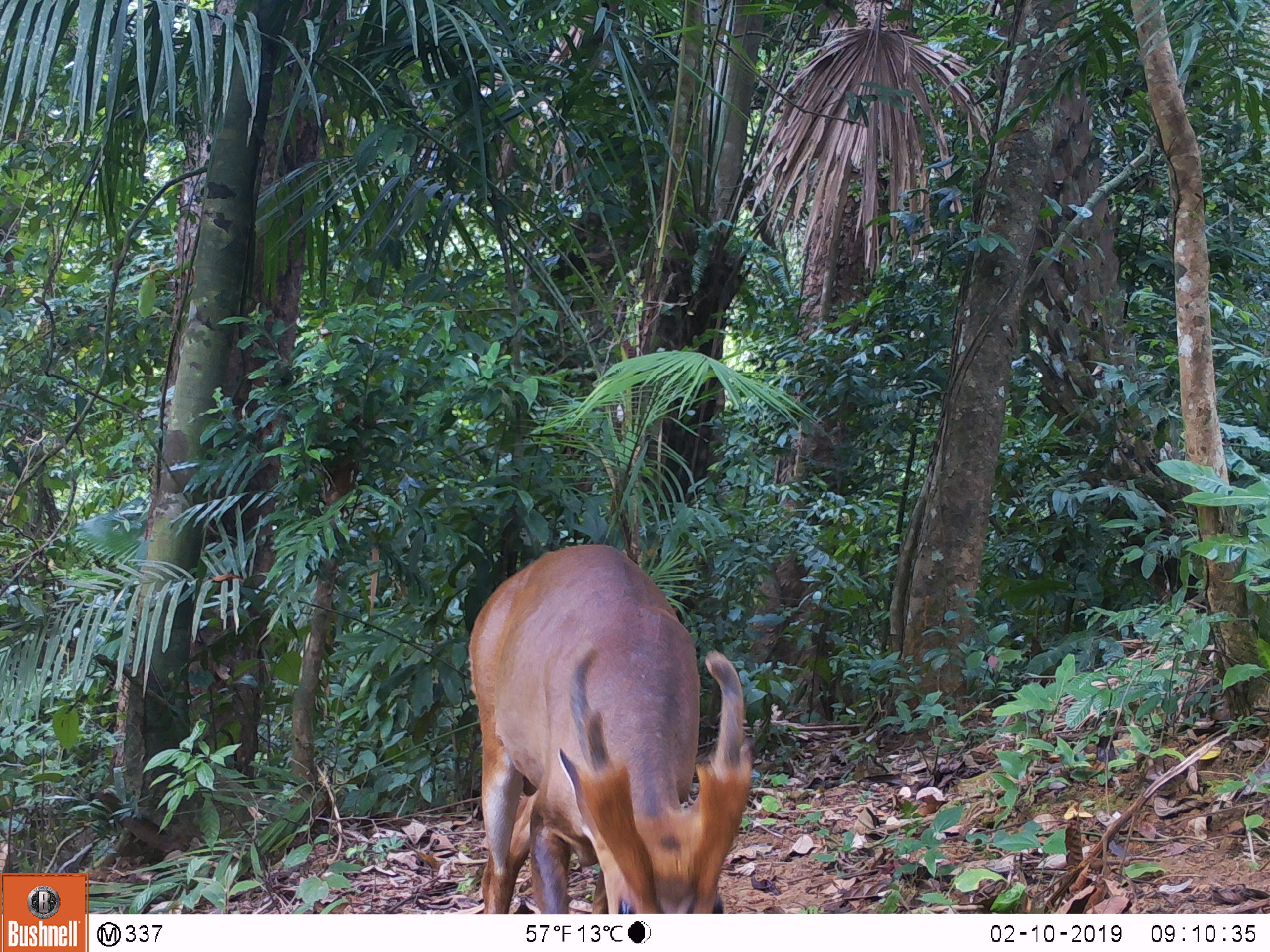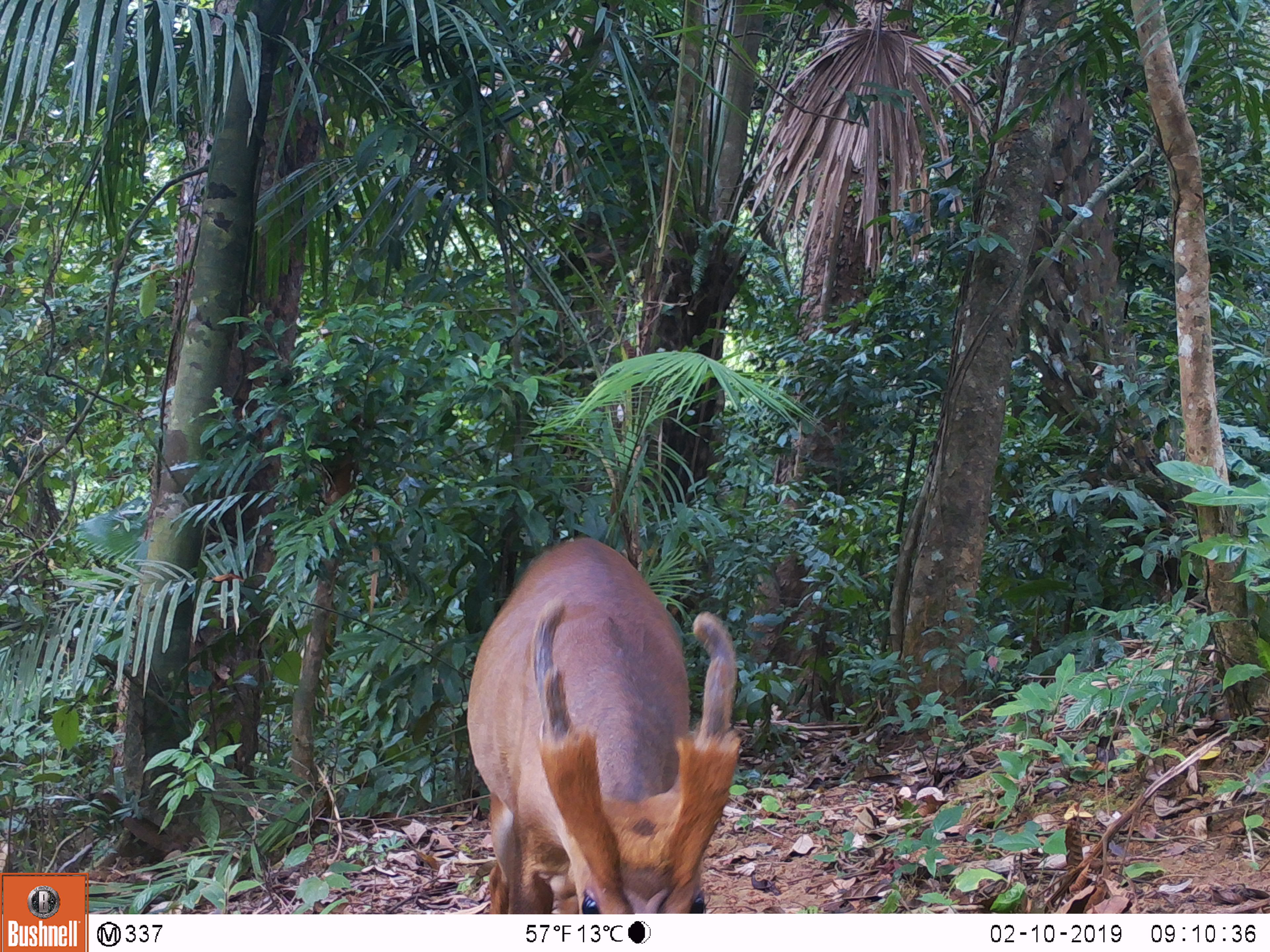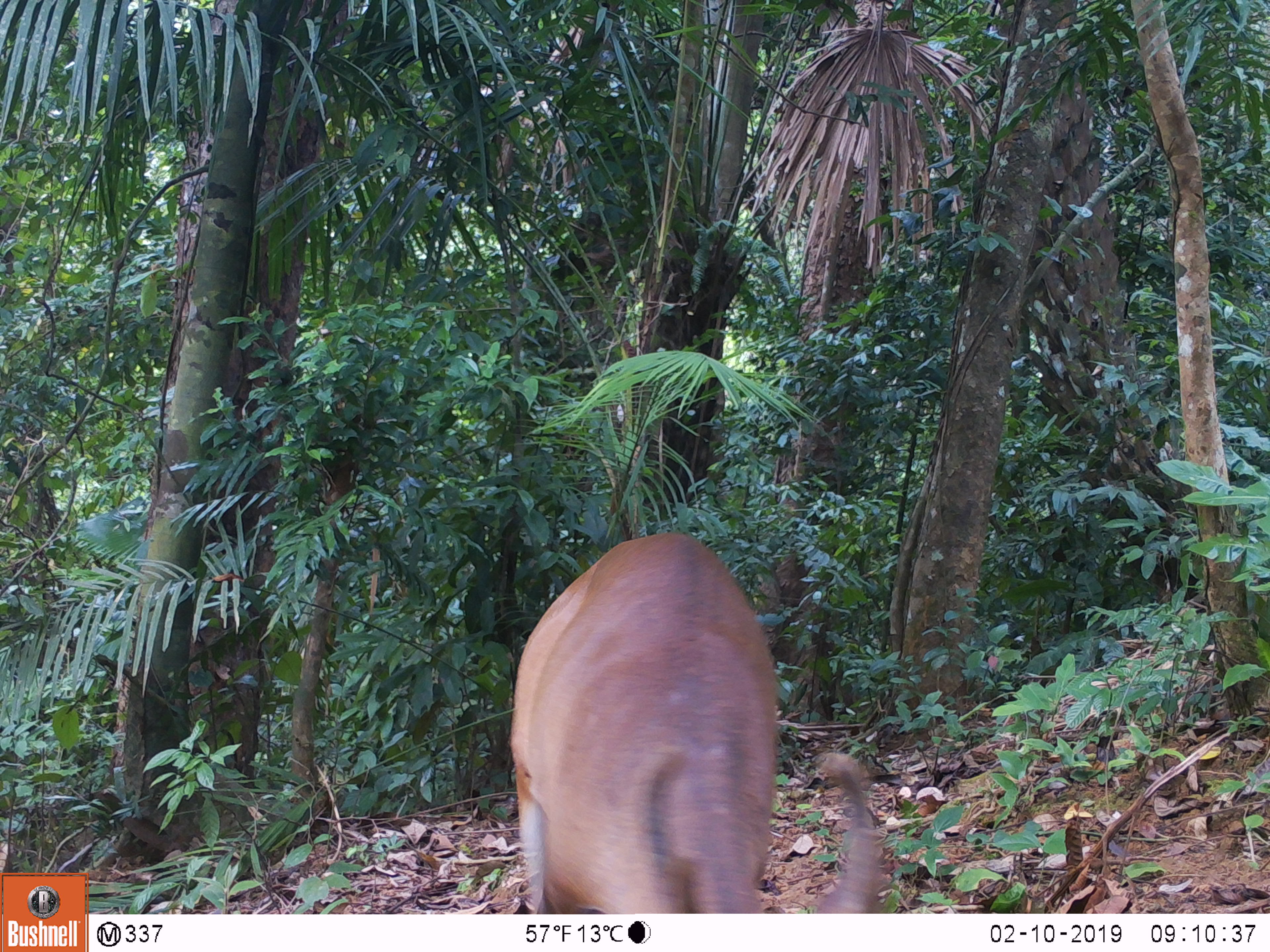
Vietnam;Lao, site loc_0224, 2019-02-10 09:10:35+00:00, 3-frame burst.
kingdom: Animalia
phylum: Chordata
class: Mammalia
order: Artiodactyla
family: Cervidae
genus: Muntiacus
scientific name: Muntiacus vuquangensis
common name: large-antlered muntjac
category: large antlered muntjac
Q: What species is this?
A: Large antlered muntjac (large-antlered muntjac) (Muntiacus vuquangensis).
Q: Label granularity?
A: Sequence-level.